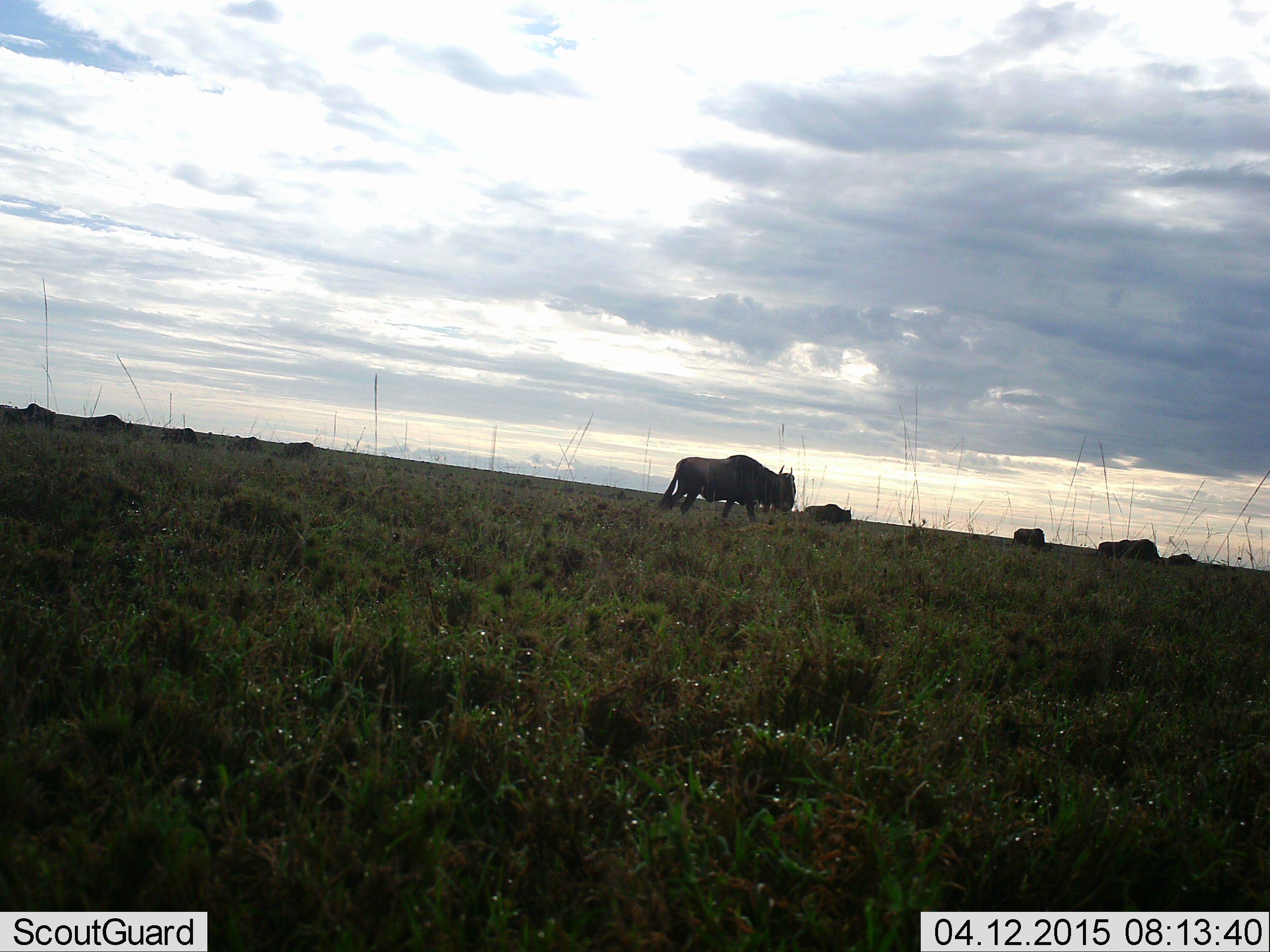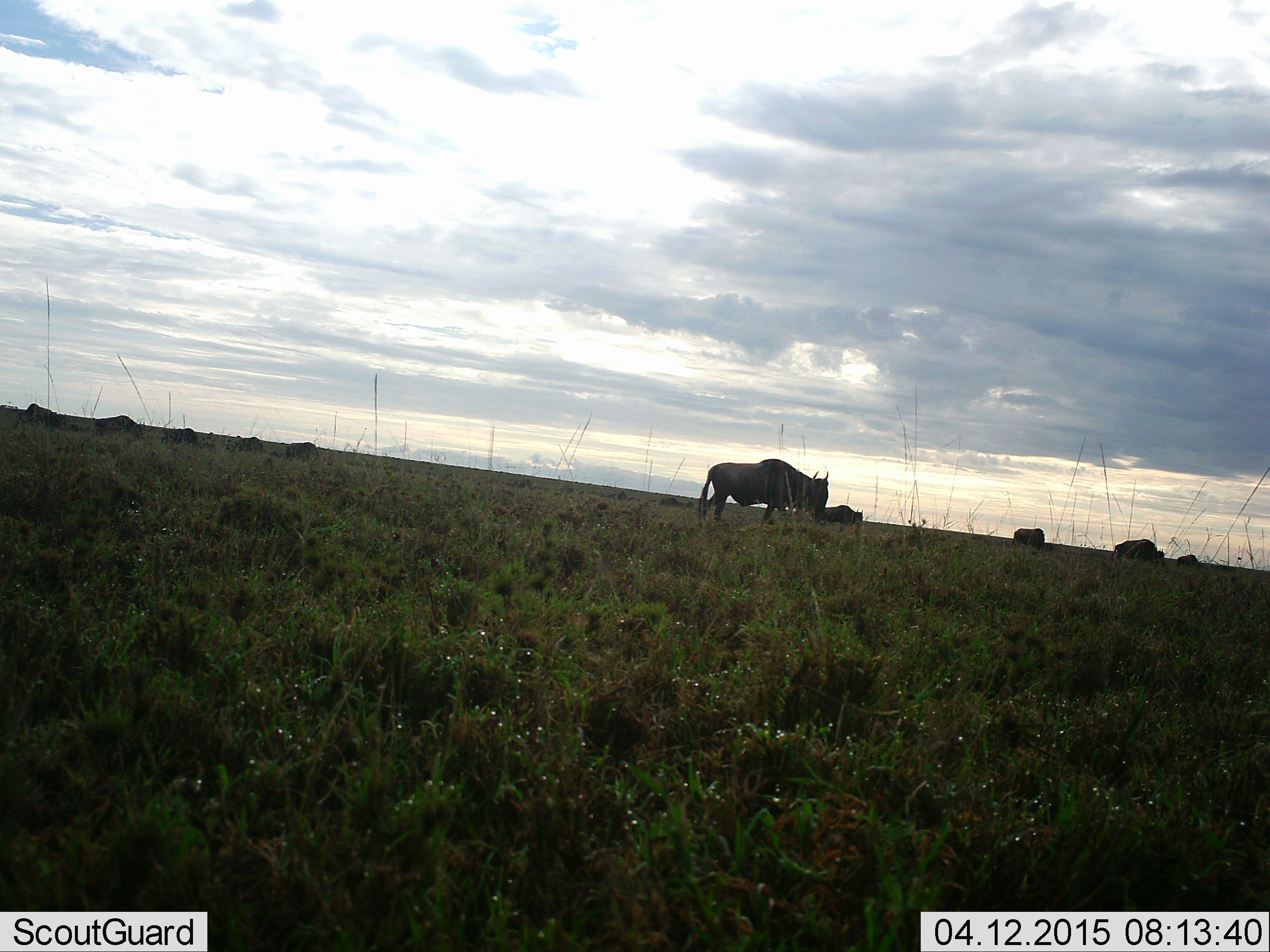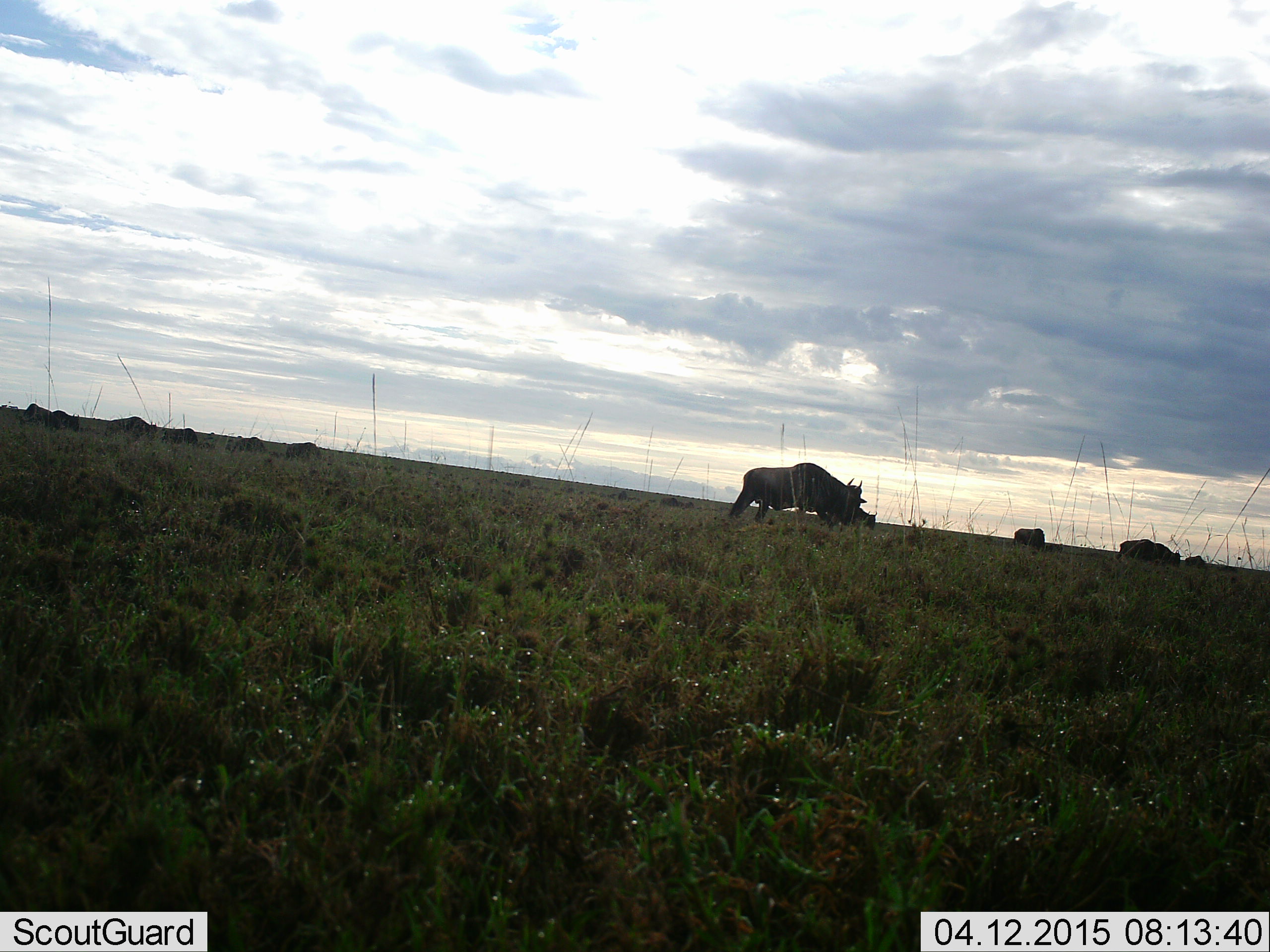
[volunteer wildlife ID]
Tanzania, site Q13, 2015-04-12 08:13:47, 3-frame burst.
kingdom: Animalia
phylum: Chordata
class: Mammalia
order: Artiodactyla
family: Bovidae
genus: Connochaetes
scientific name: Connochaetes taurinus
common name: blue wildebeest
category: wildebeest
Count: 11-50.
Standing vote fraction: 30%.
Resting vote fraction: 20%.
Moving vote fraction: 70%.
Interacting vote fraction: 0%.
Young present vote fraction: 0%.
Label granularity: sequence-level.